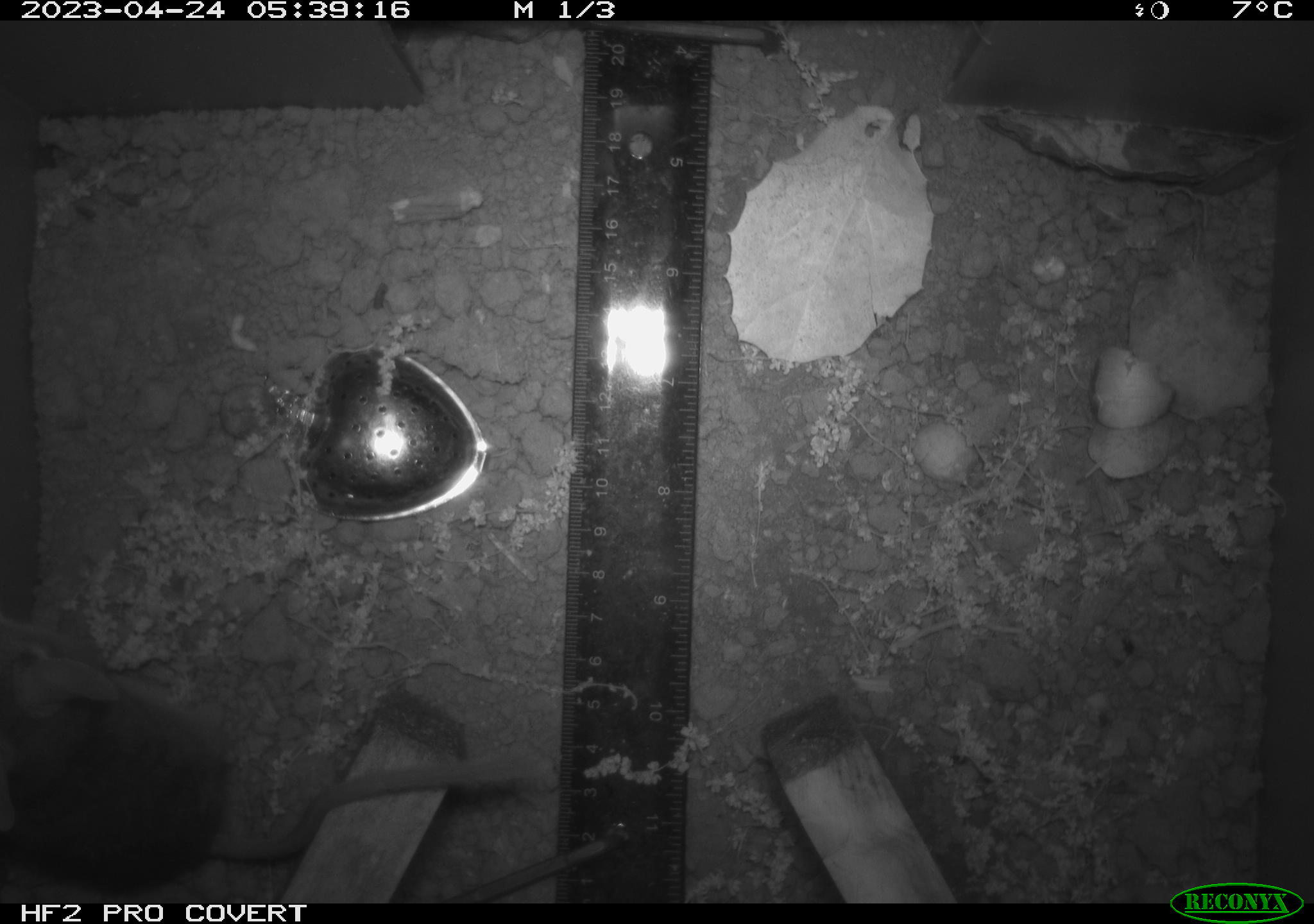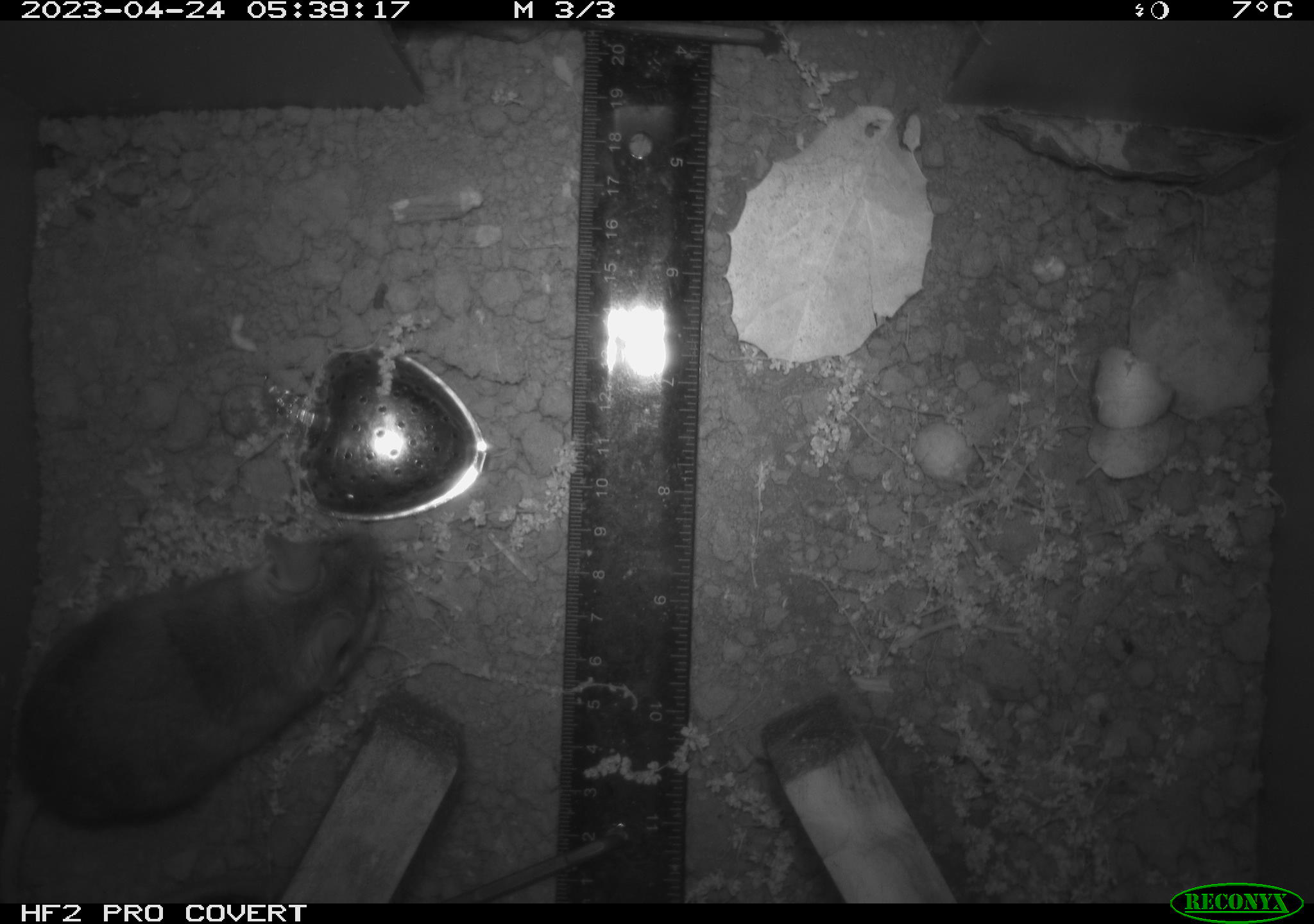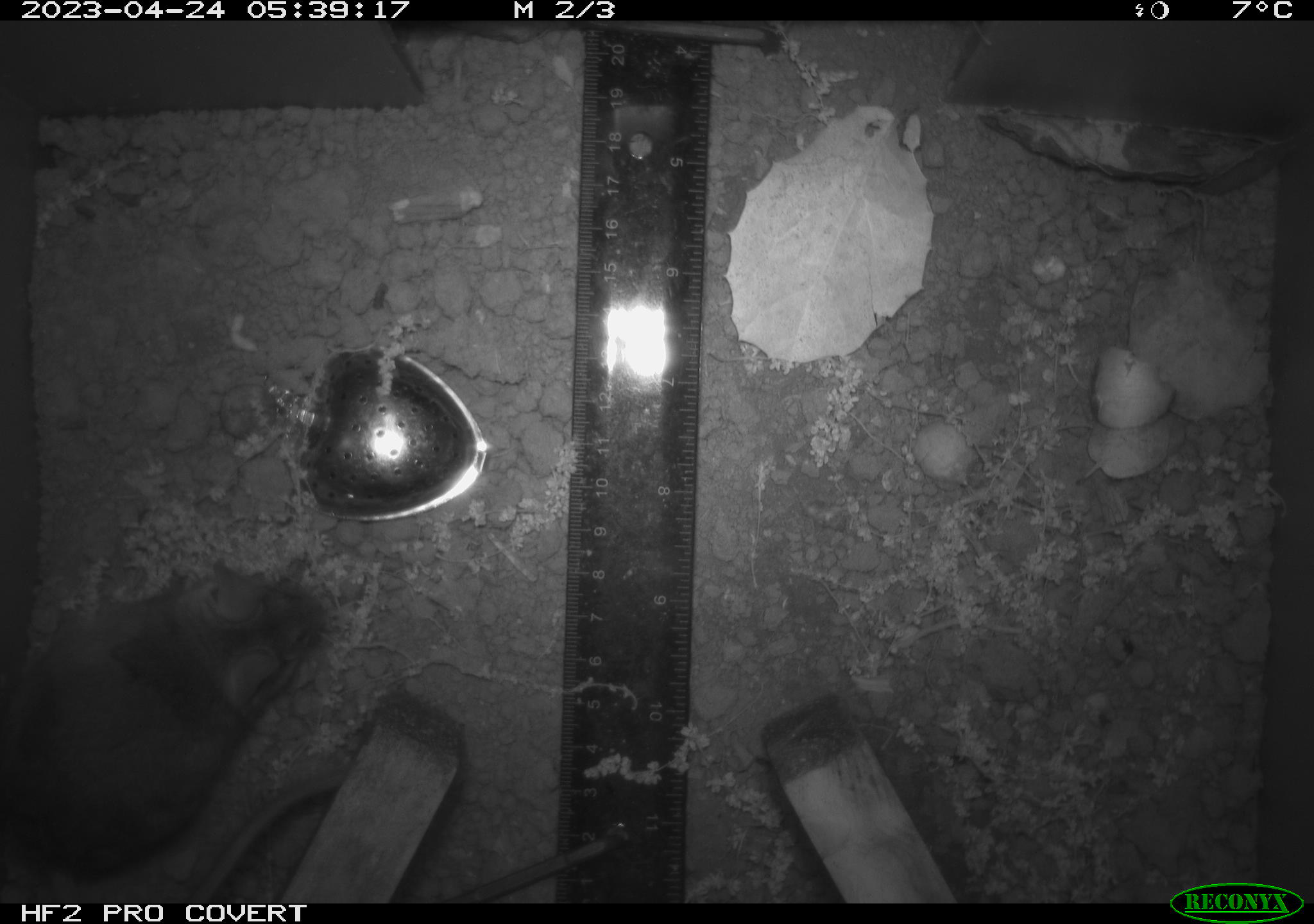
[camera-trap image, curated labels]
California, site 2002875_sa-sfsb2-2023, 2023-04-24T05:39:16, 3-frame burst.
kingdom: Animalia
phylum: Chordata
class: Mammalia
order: Rodentia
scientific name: Rodentia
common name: mouse species